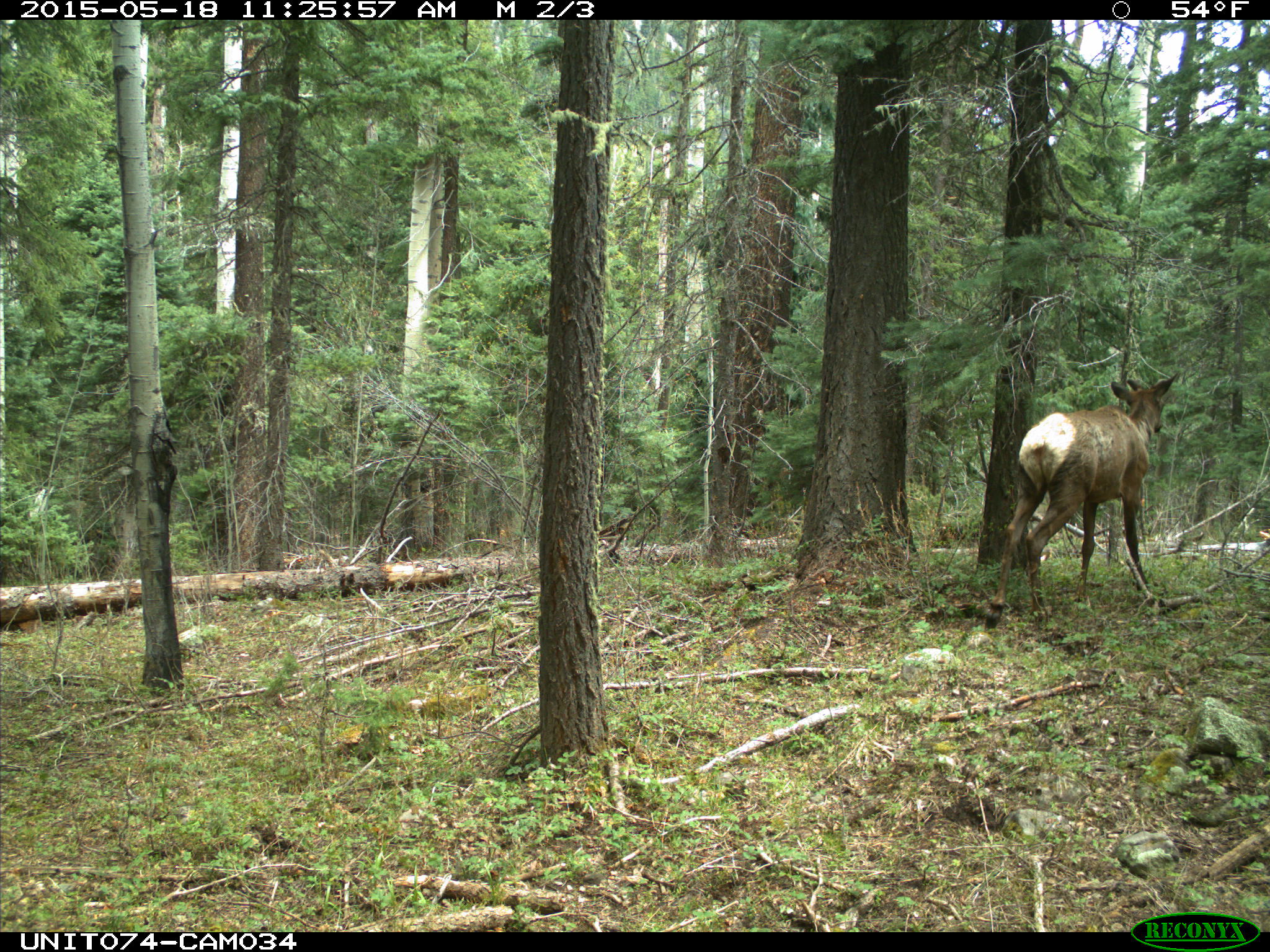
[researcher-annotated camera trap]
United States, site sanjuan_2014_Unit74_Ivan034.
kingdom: Animalia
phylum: Chordata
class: Mammalia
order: Artiodactyla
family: Cervidae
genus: Cervus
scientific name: Cervus elaphus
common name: red deer